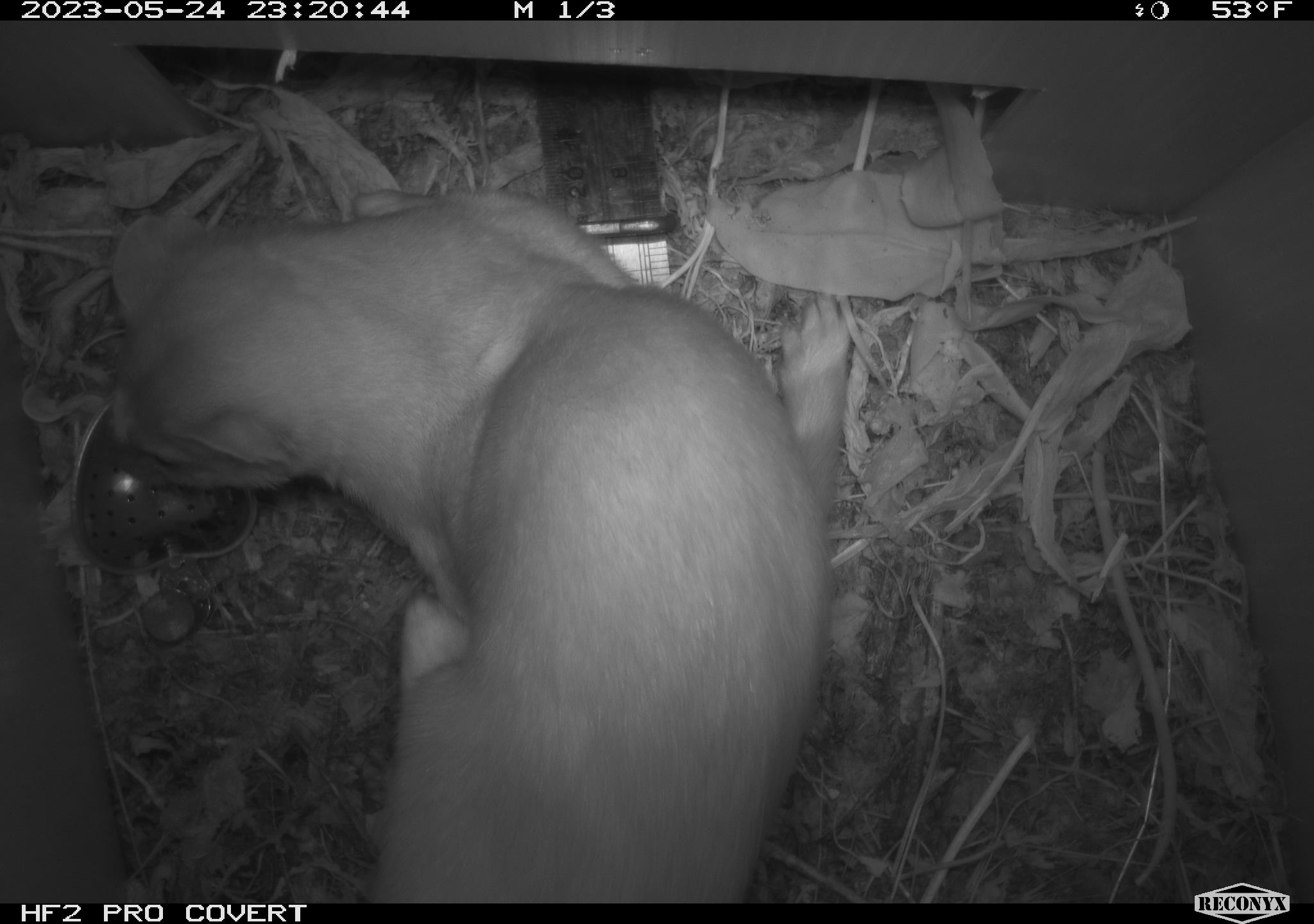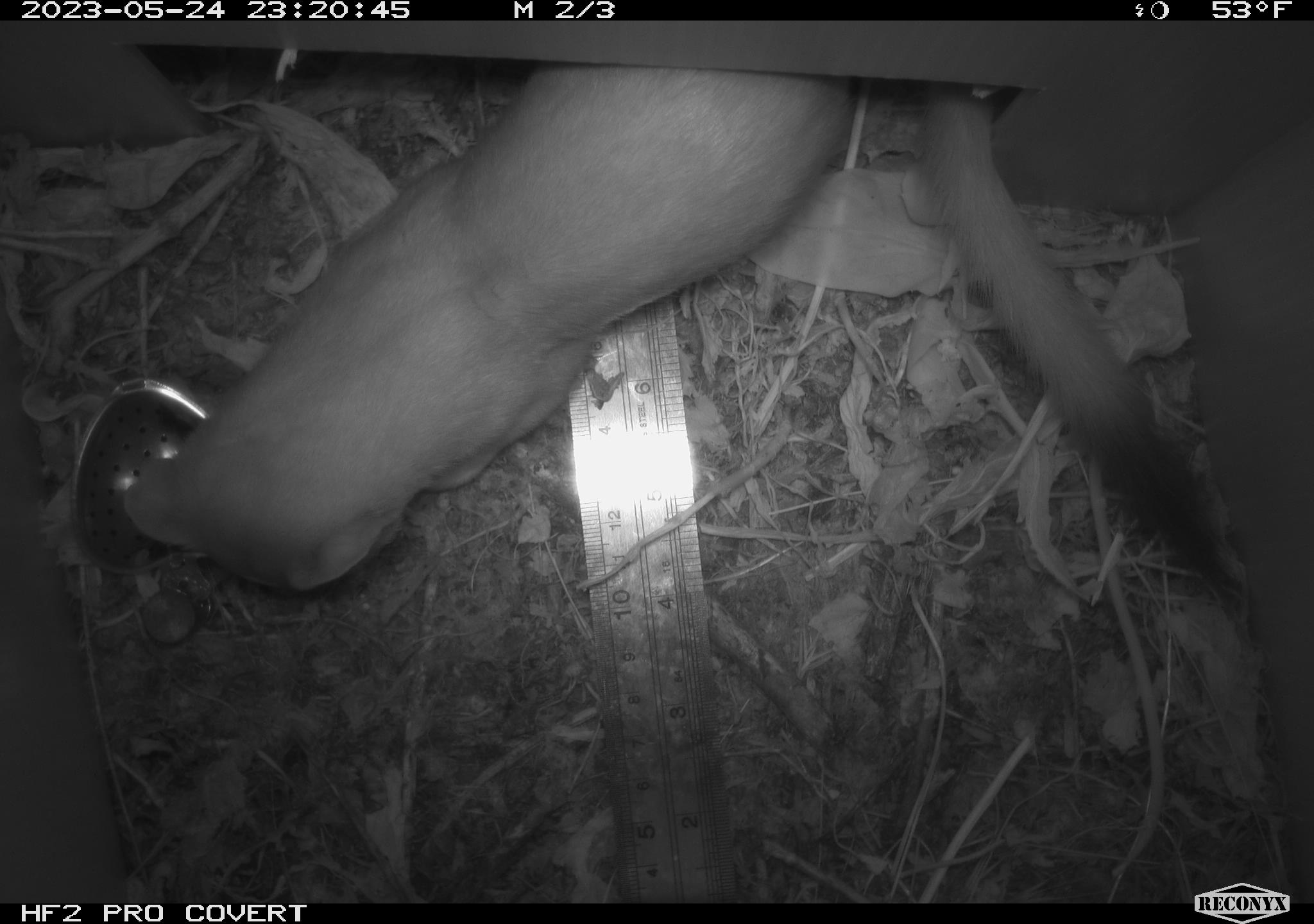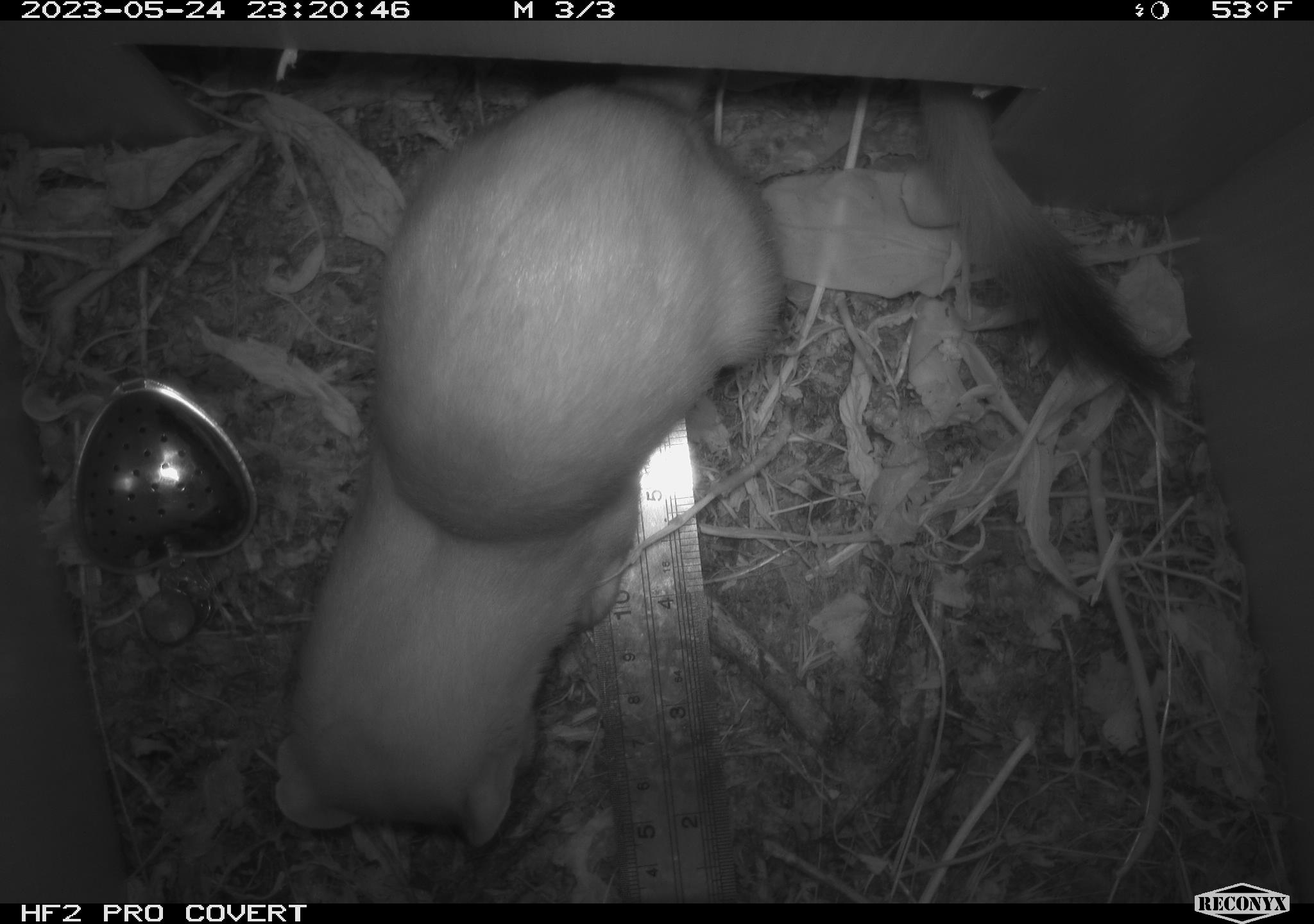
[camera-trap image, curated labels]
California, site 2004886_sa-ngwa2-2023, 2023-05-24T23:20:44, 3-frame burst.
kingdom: Animalia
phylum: Chordata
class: Mammalia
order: Carnivora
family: Mustelidae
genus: Neogale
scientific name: Neogale frenata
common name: long-tailed weasel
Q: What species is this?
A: Long-tailed weasel (Neogale frenata).